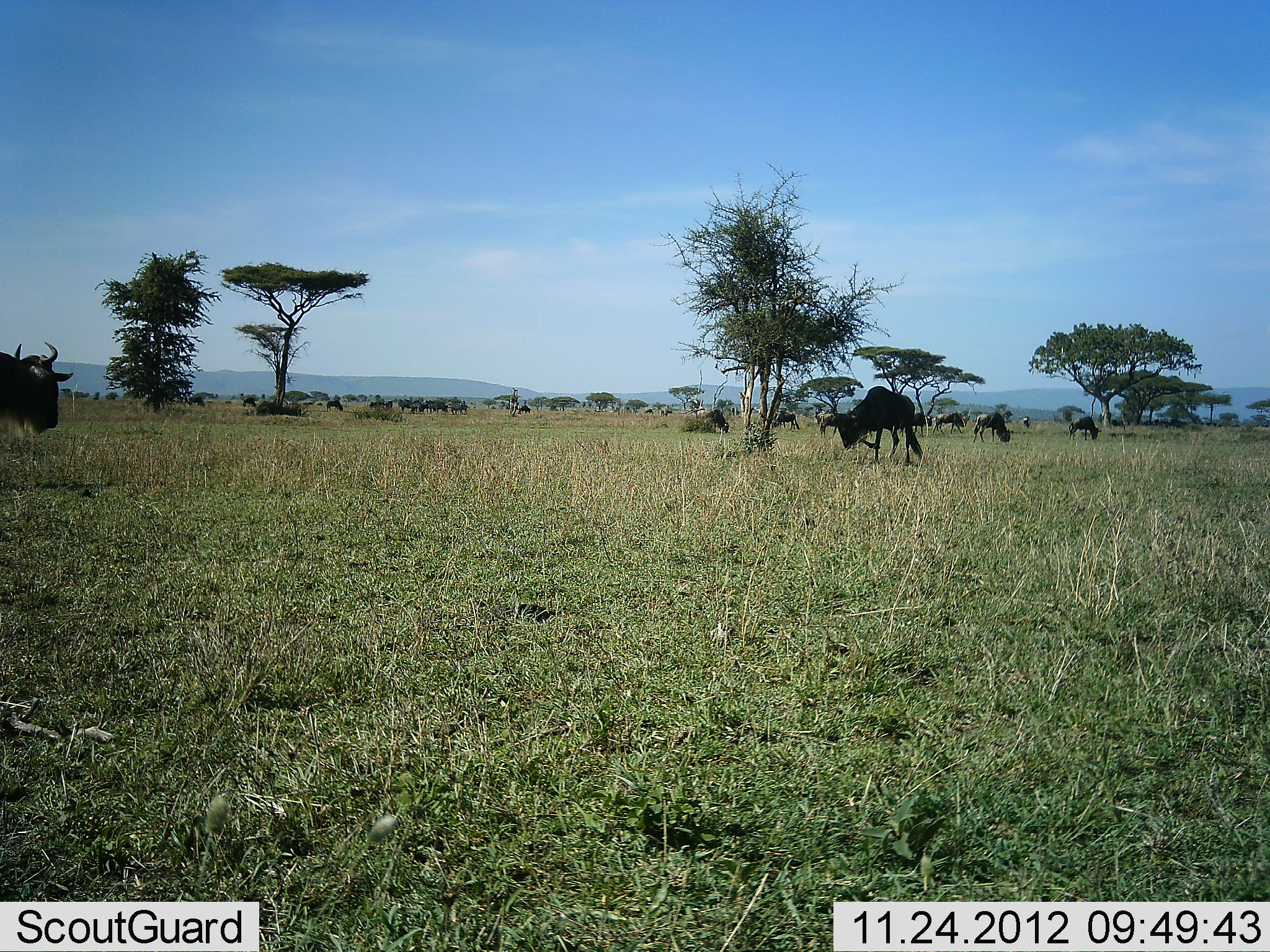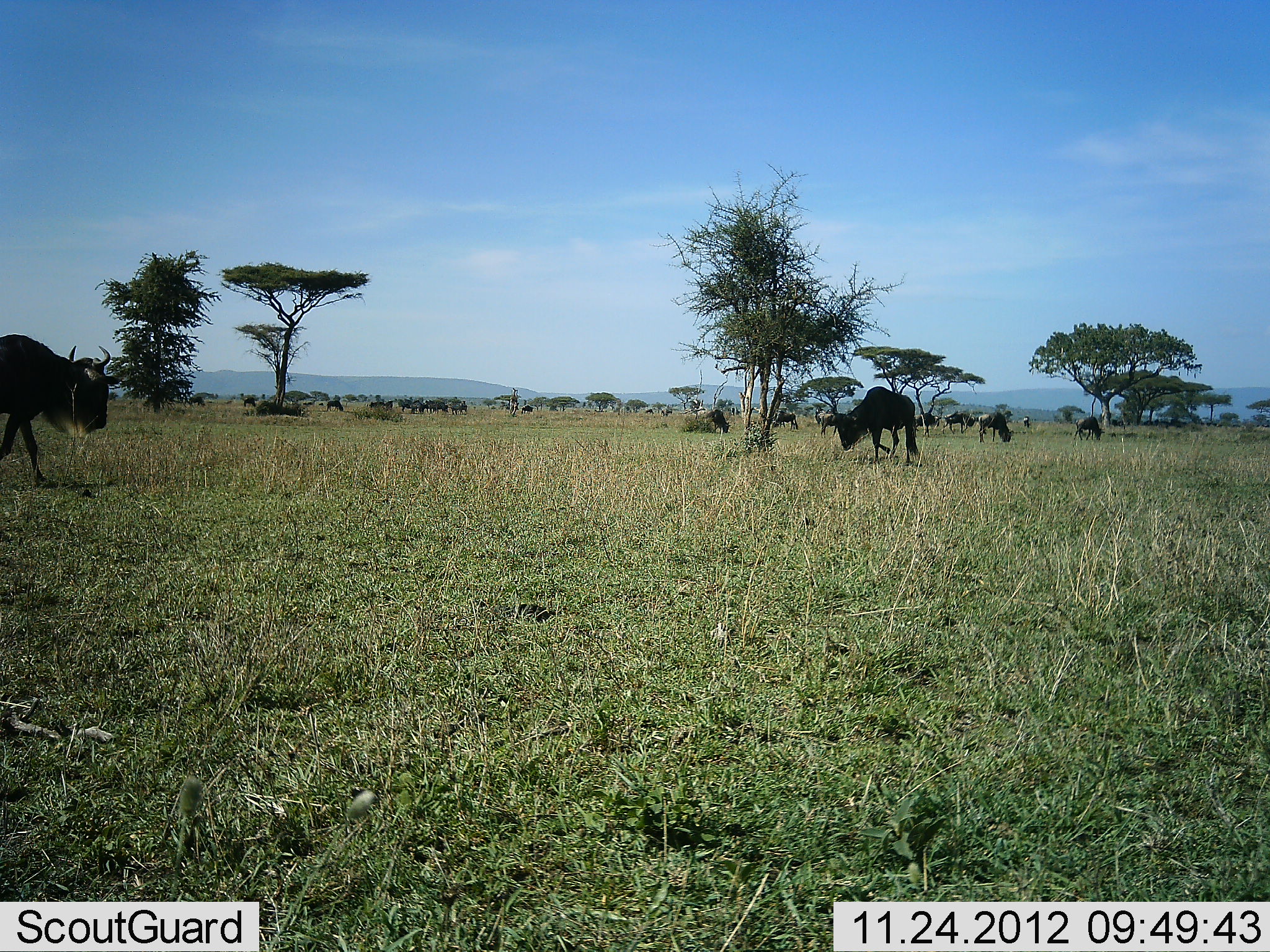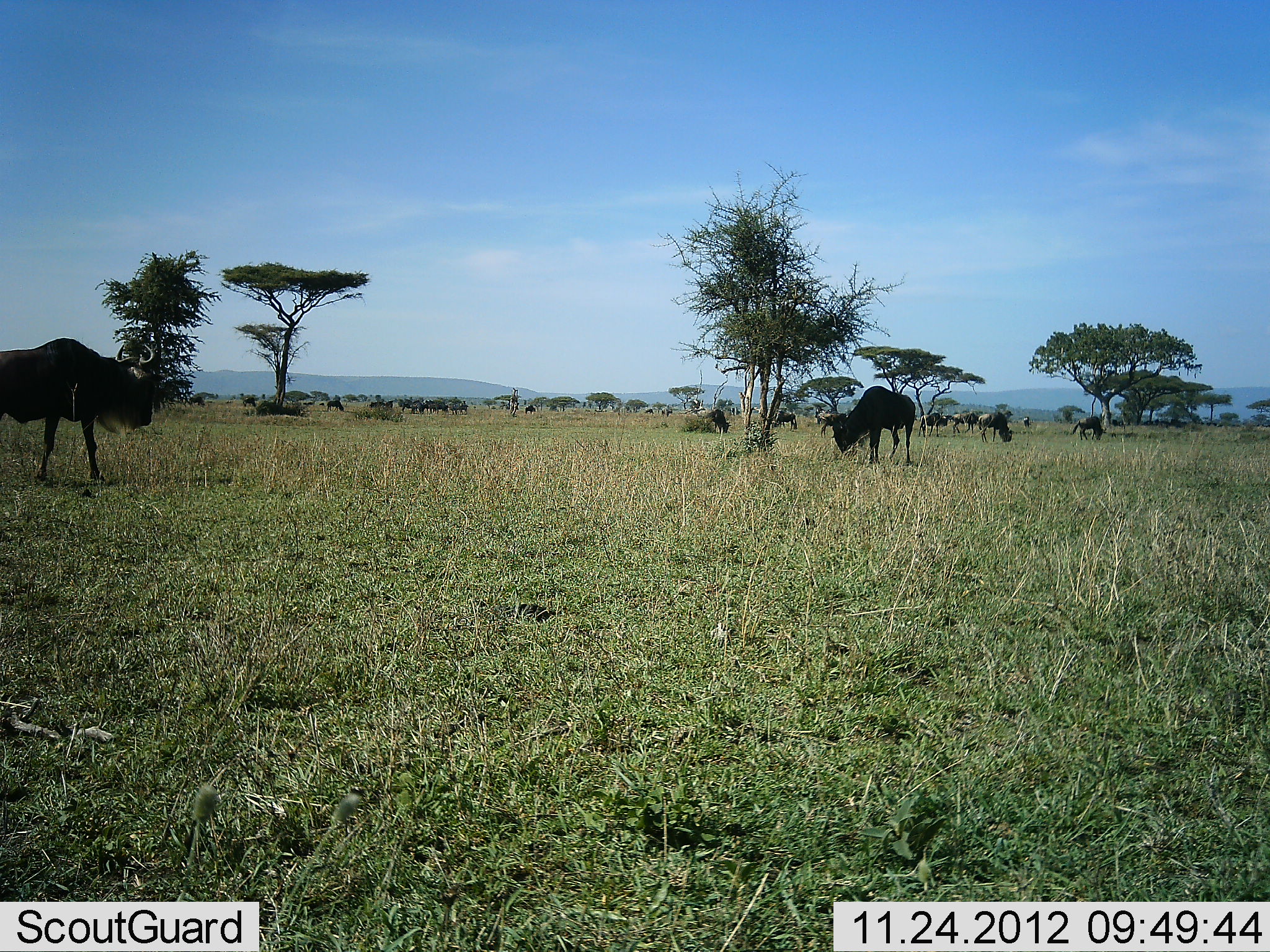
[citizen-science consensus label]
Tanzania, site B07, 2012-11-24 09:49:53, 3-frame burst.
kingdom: Animalia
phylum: Chordata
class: Mammalia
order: Artiodactyla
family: Bovidae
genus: Connochaetes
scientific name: Connochaetes taurinus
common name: blue wildebeest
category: wildebeest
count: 11-50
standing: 30%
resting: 10%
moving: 70%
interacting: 10%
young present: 0%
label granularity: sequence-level